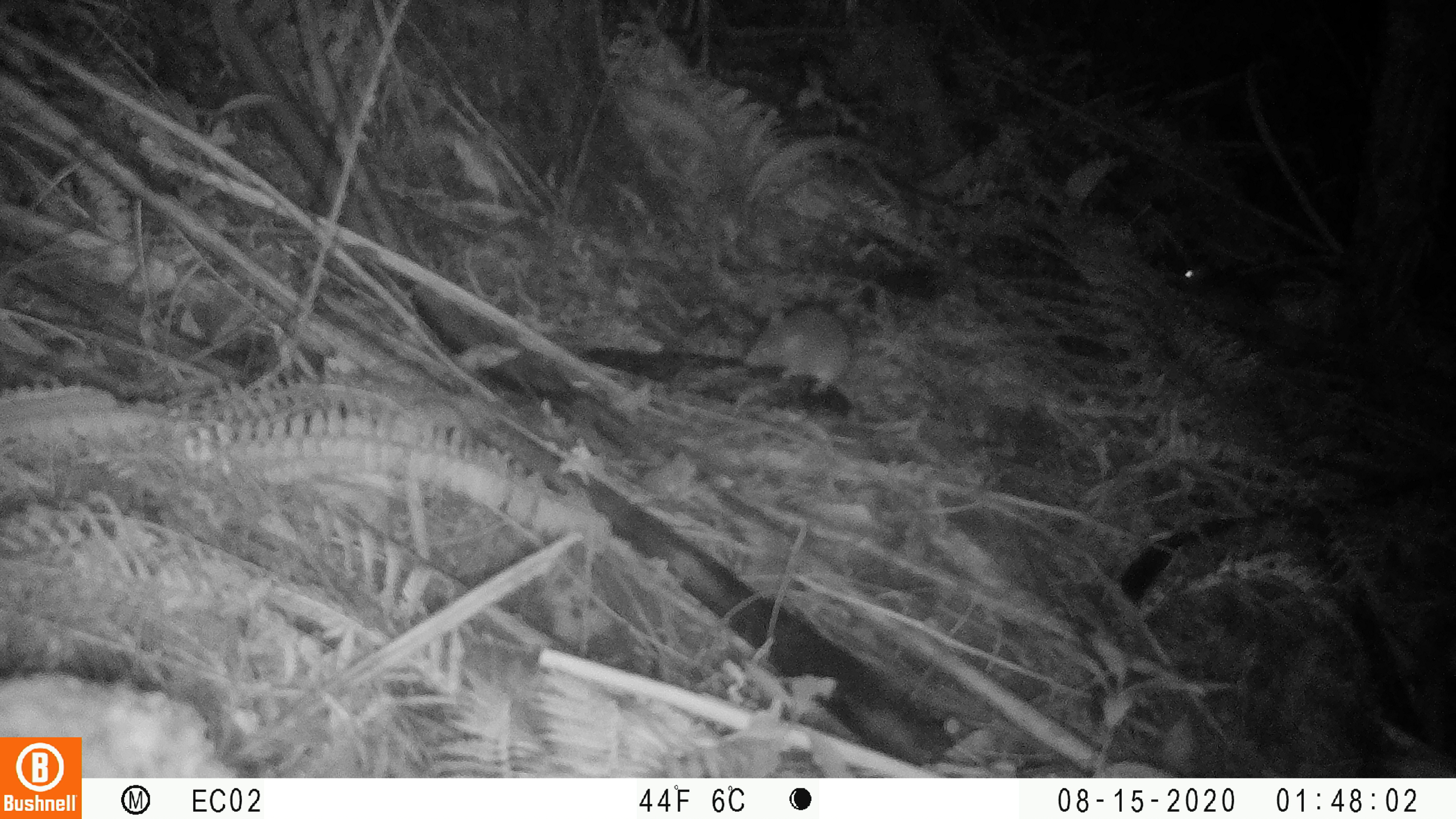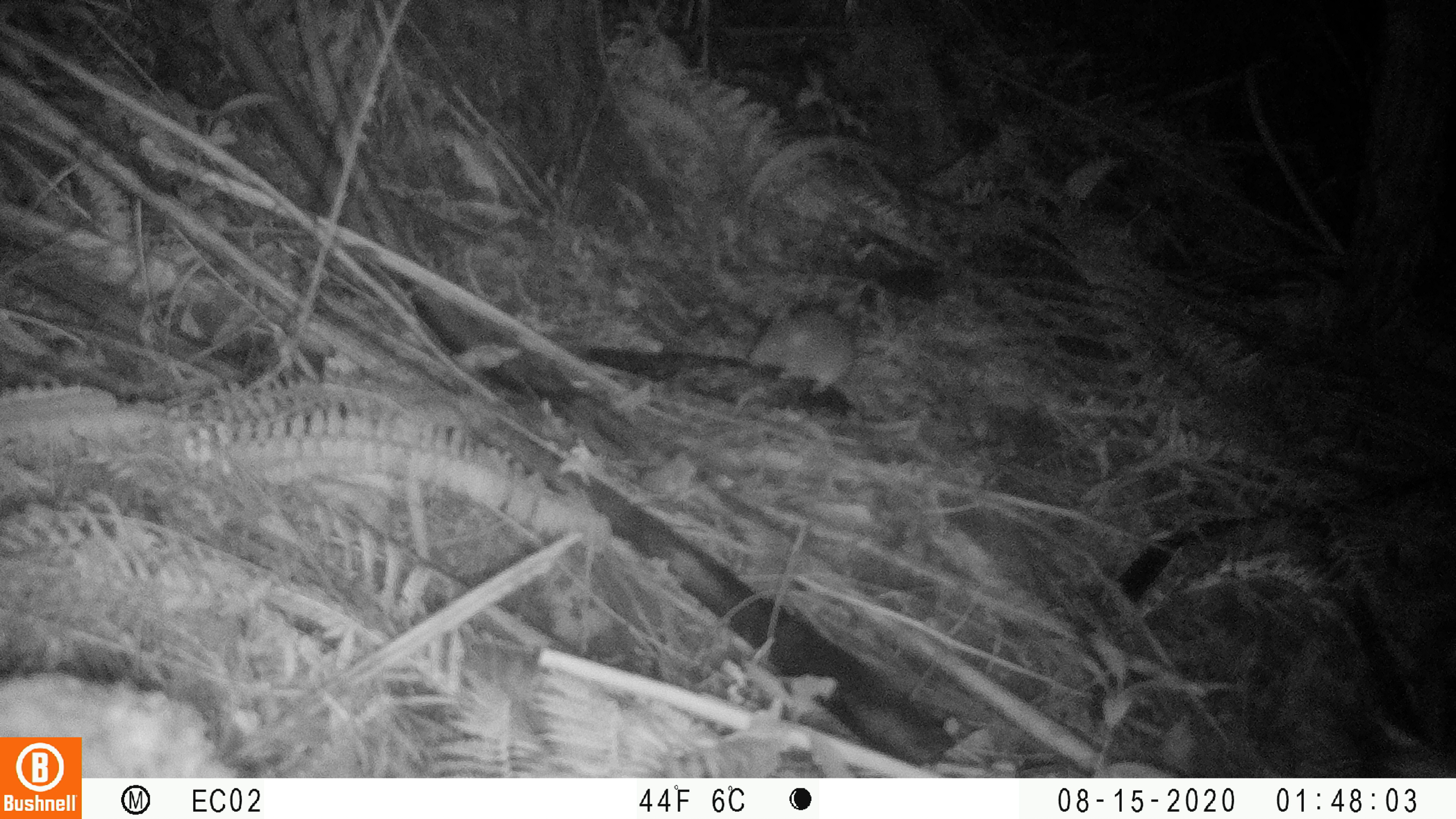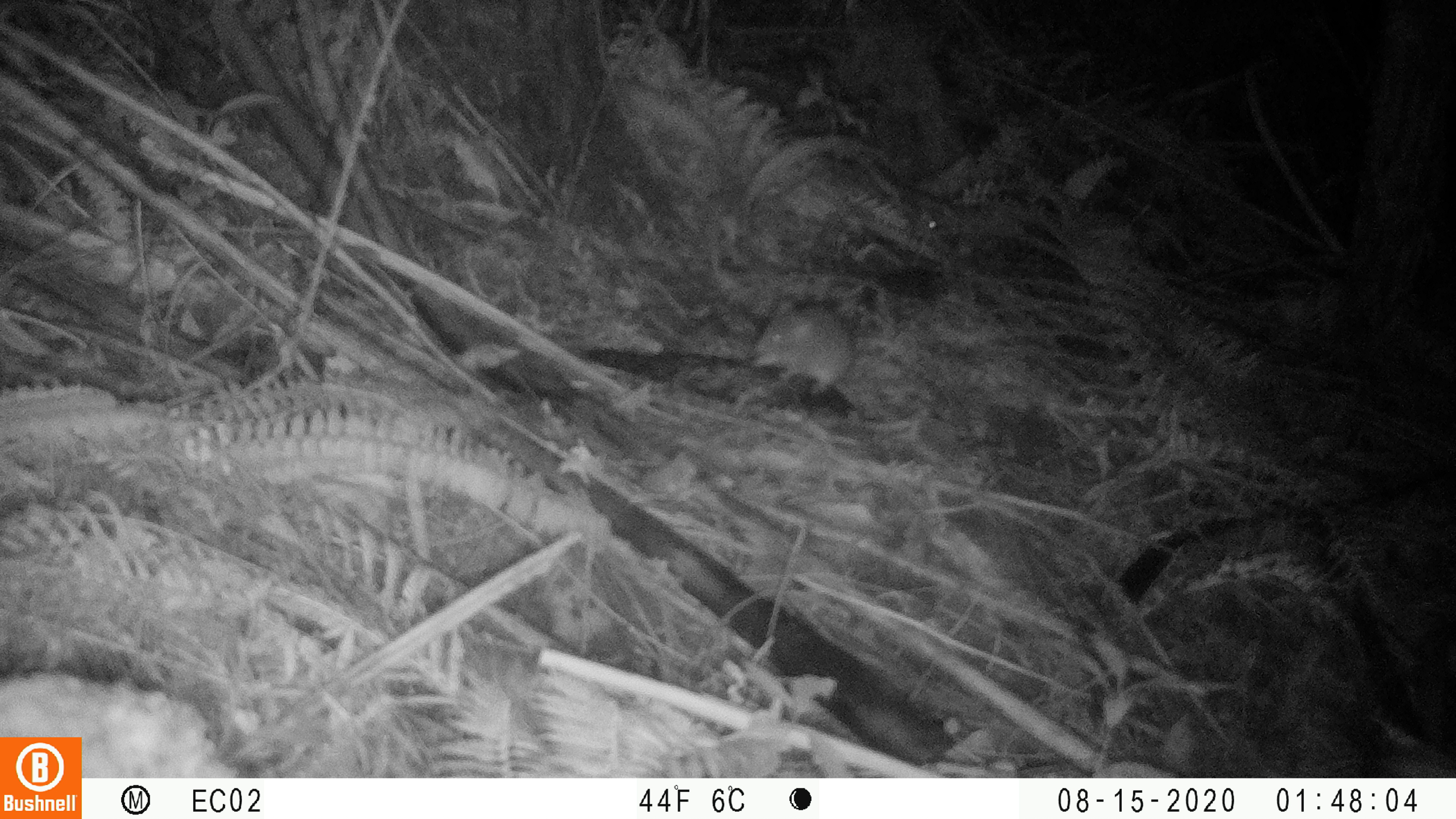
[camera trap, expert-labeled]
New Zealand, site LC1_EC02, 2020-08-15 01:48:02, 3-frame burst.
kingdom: Animalia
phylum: Chordata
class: Mammalia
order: Rodentia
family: Muridae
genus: Rattus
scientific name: Rattus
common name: rat